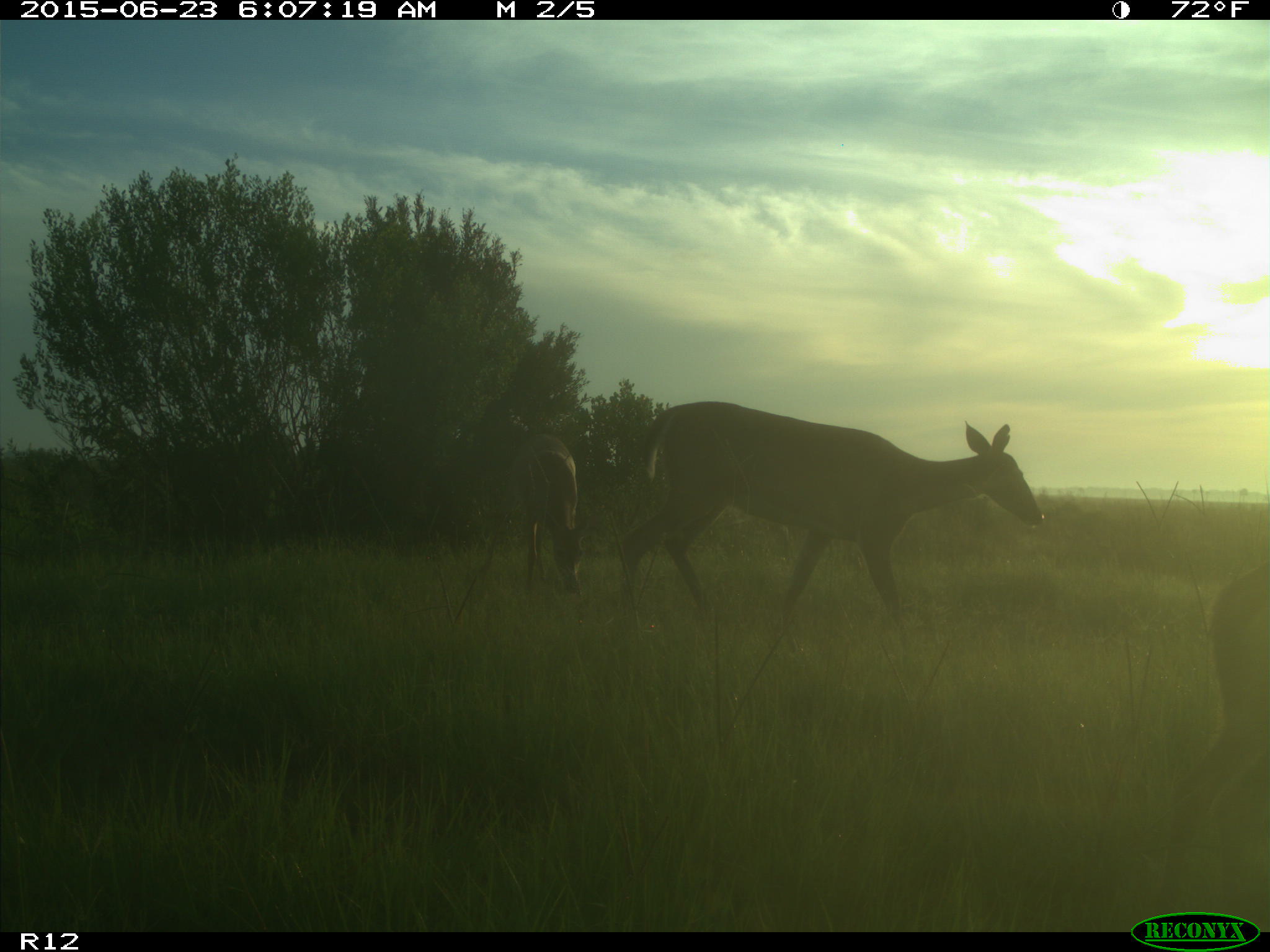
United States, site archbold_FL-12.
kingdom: Animalia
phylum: Chordata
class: Mammalia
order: Artiodactyla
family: Cervidae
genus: Odocoileus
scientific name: Odocoileus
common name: deer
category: unidentified deer